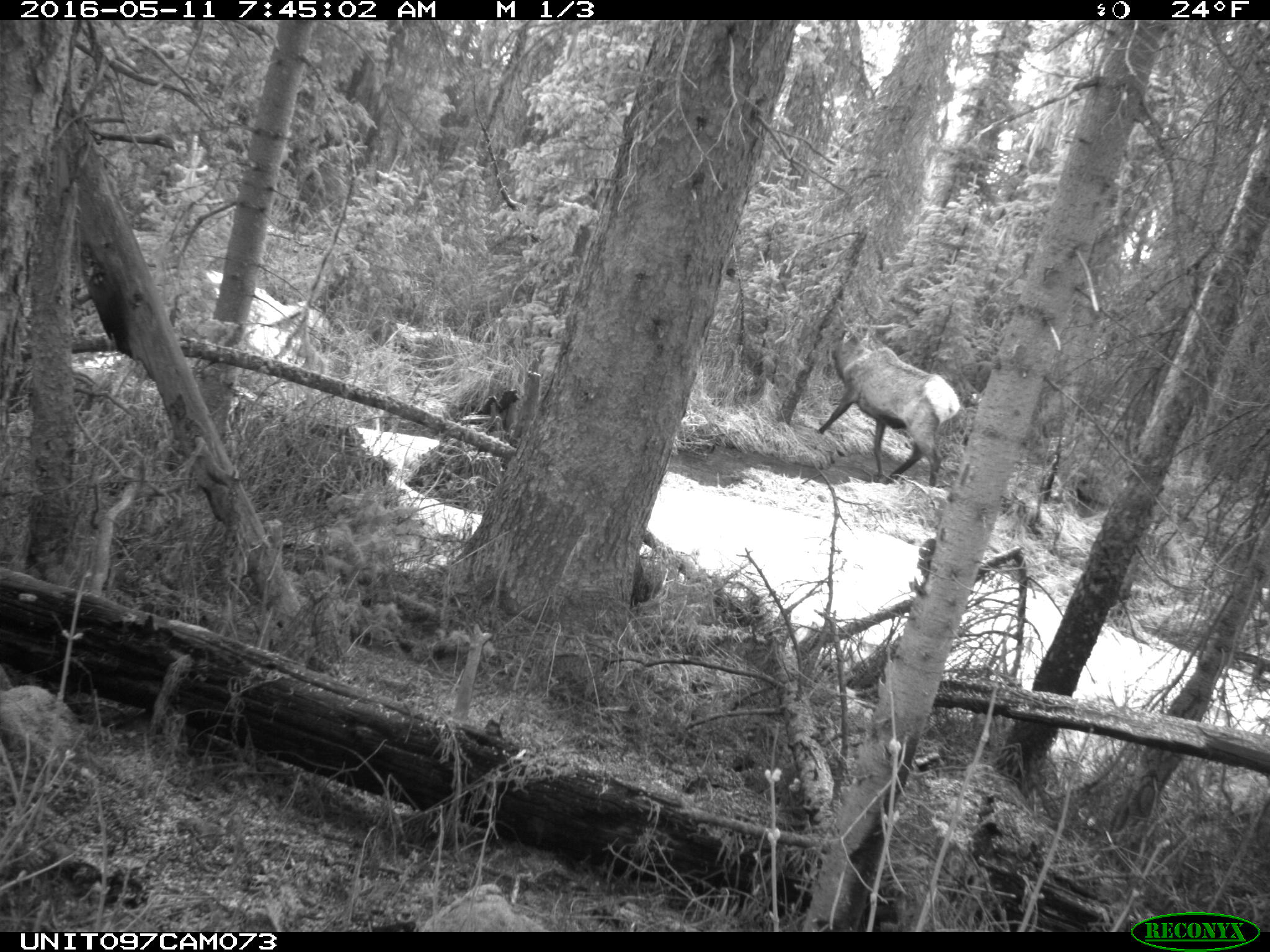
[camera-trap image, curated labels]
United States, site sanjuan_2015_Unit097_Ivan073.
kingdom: Animalia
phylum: Chordata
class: Mammalia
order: Artiodactyla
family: Cervidae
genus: Cervus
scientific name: Cervus elaphus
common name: red deer